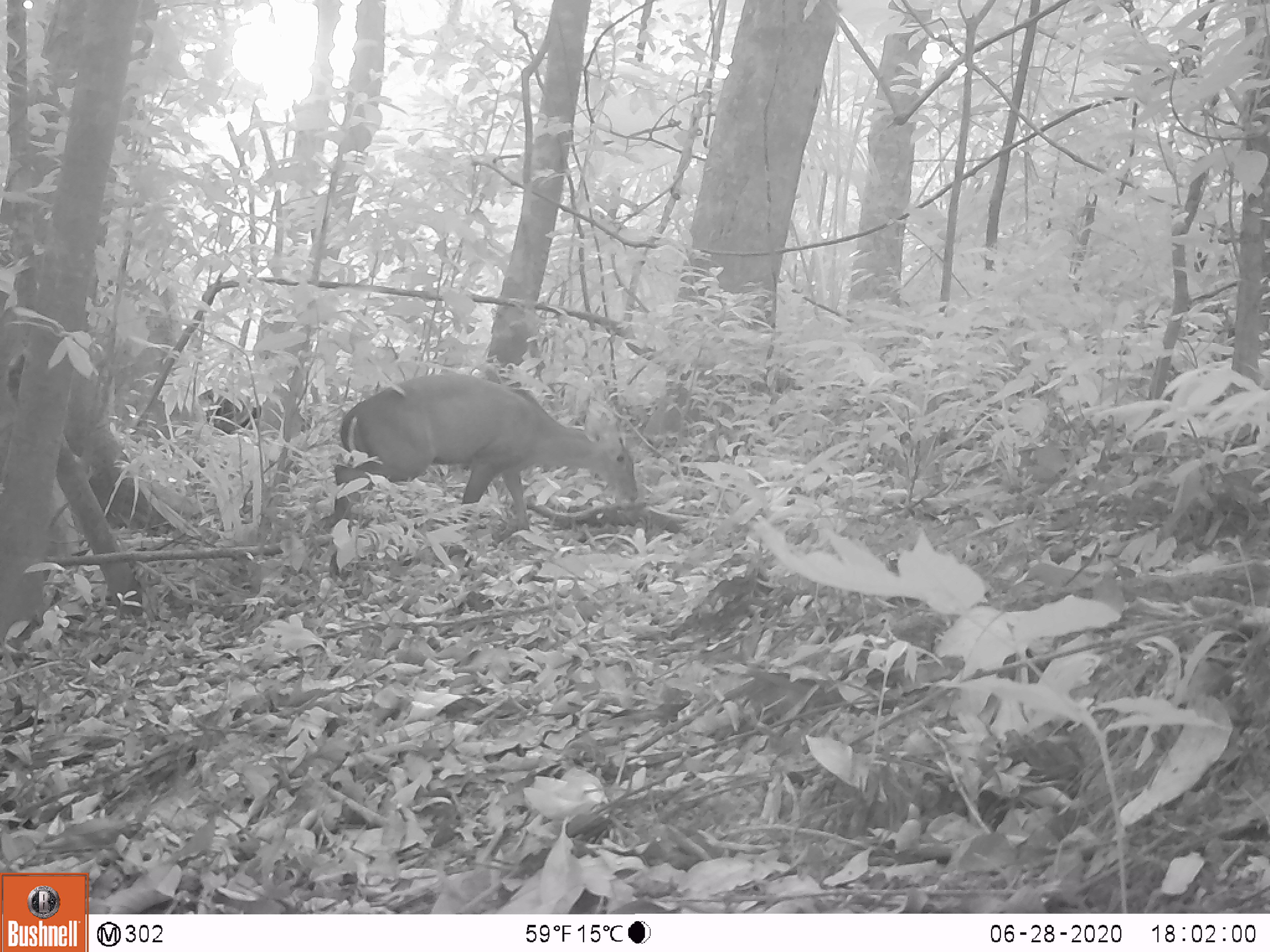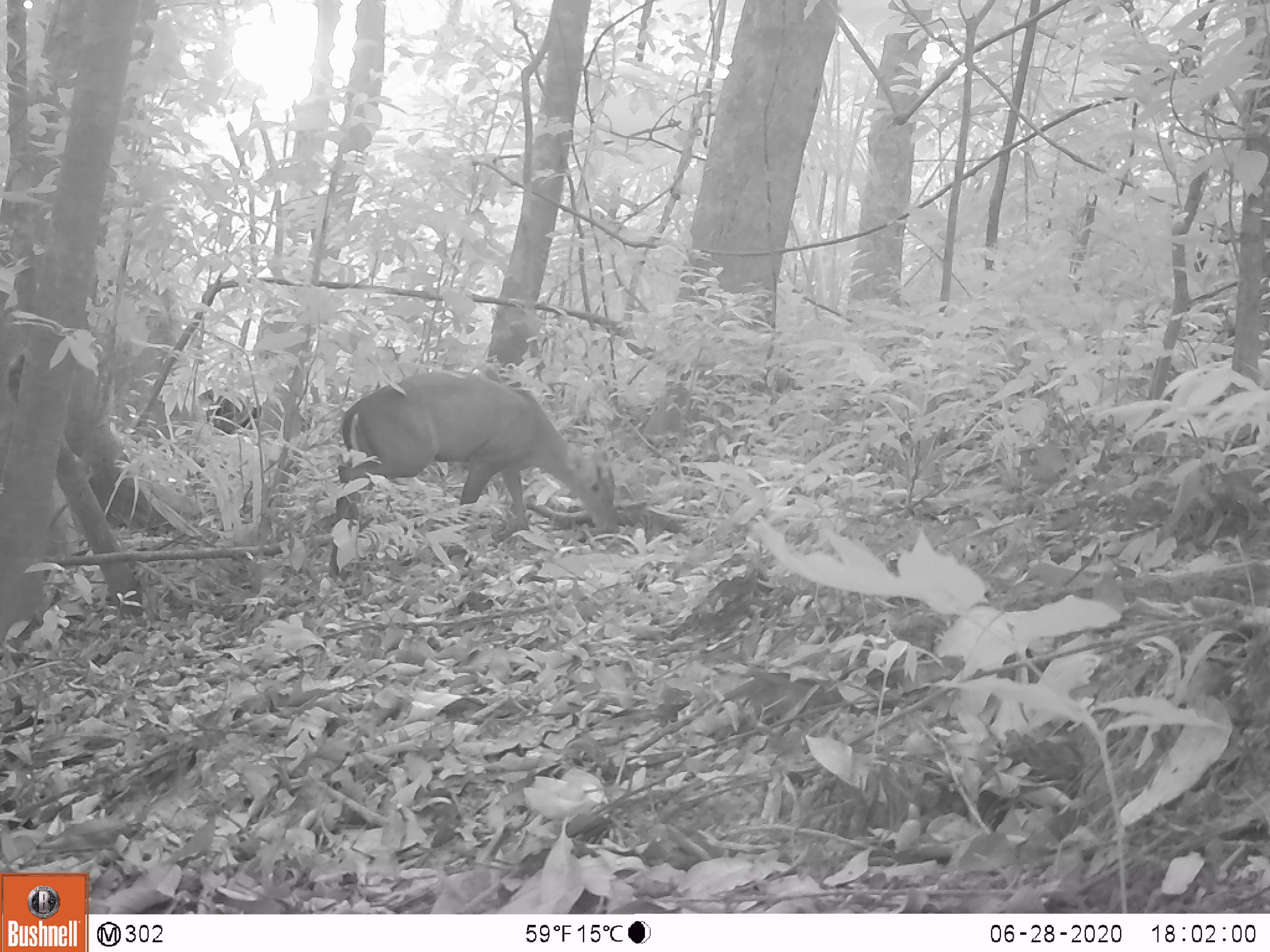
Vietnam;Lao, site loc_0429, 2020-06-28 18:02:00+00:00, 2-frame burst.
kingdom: Animalia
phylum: Chordata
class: Mammalia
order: Artiodactyla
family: Cervidae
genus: Muntiacus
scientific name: Muntiacus rooseveltorum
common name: roosevelt's muntjac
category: roosevelts muntjac group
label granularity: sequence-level